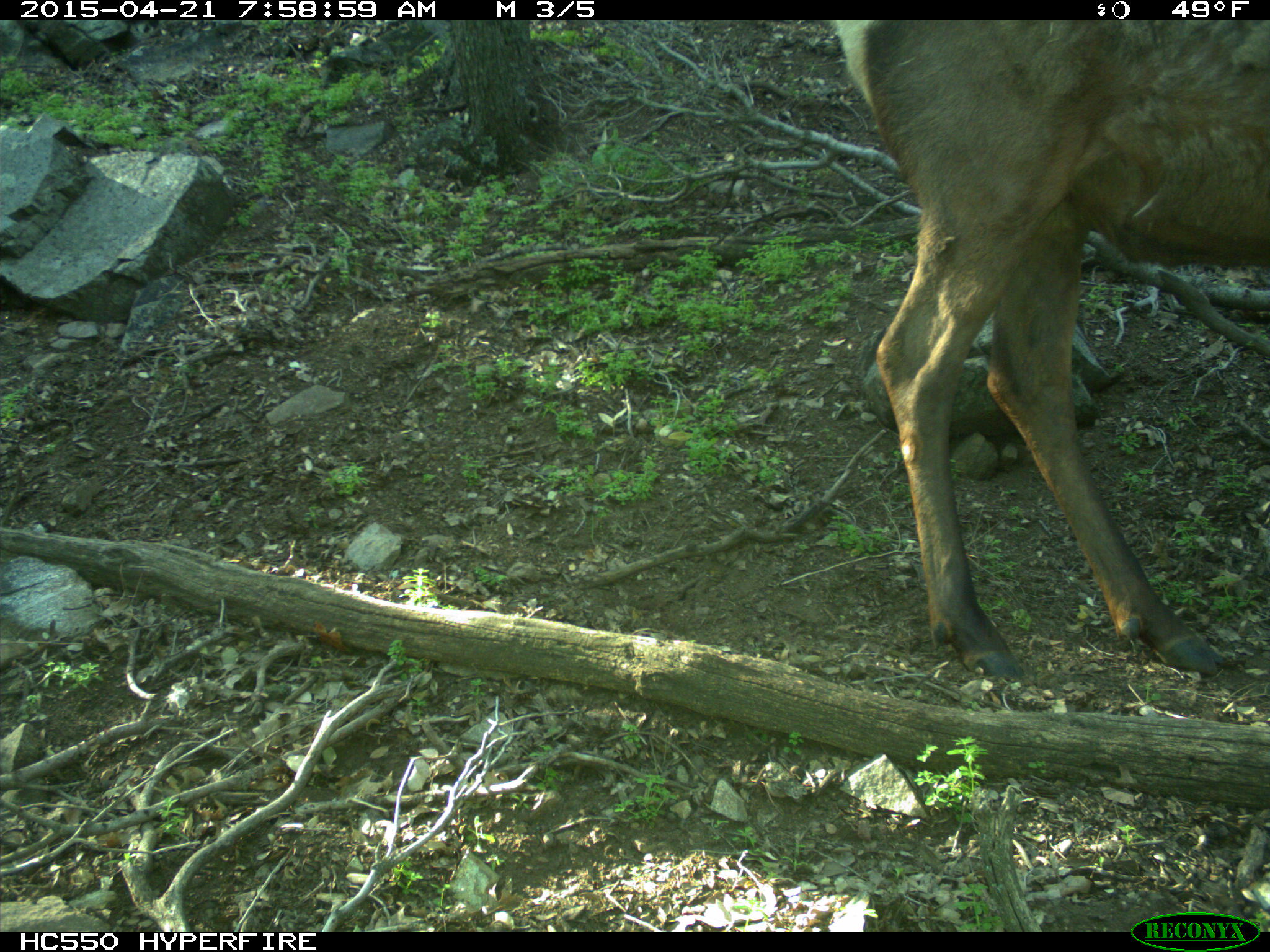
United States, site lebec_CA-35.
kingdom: Animalia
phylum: Chordata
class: Mammalia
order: Artiodactyla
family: Cervidae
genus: Cervus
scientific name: Cervus canadensis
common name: elk